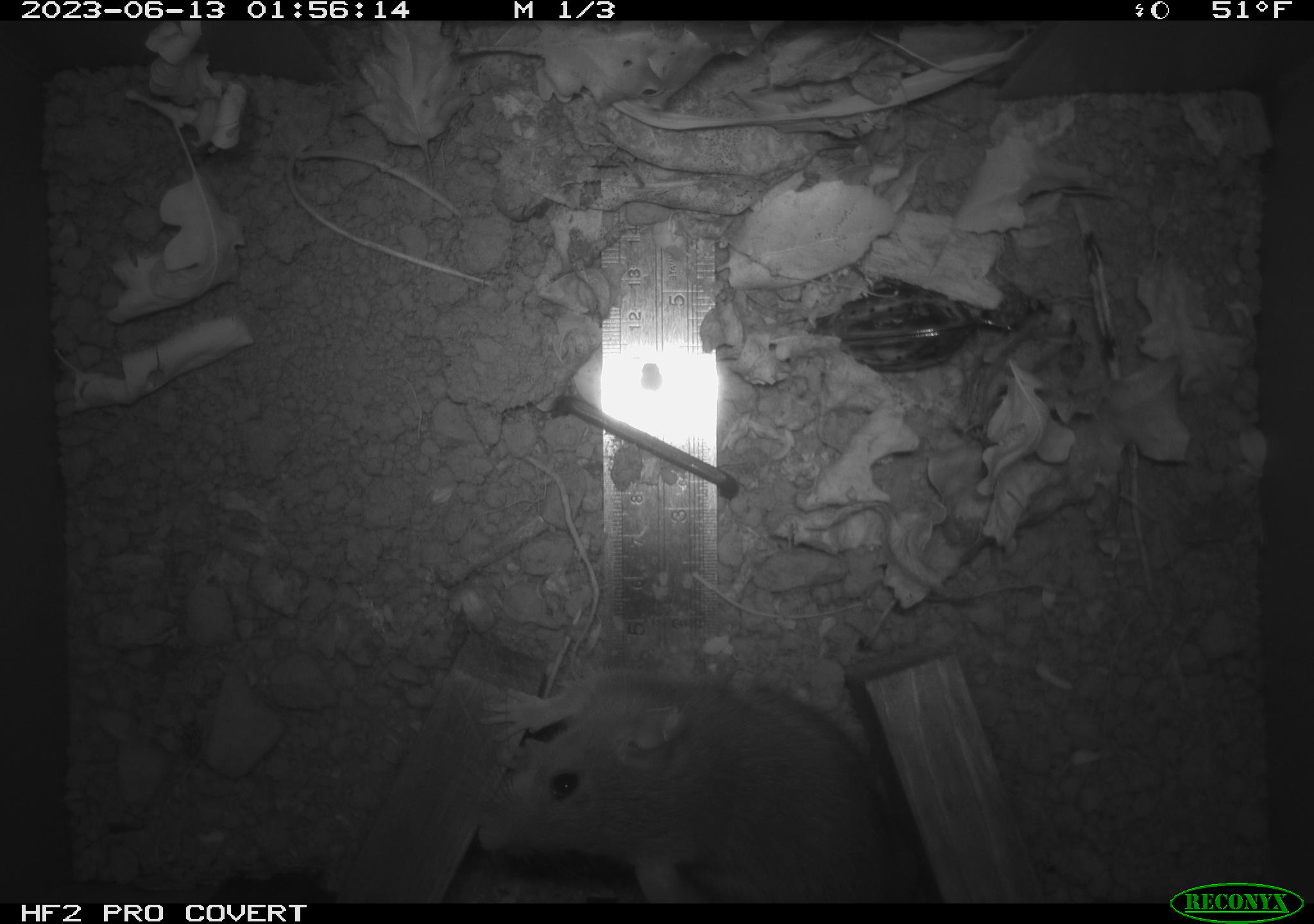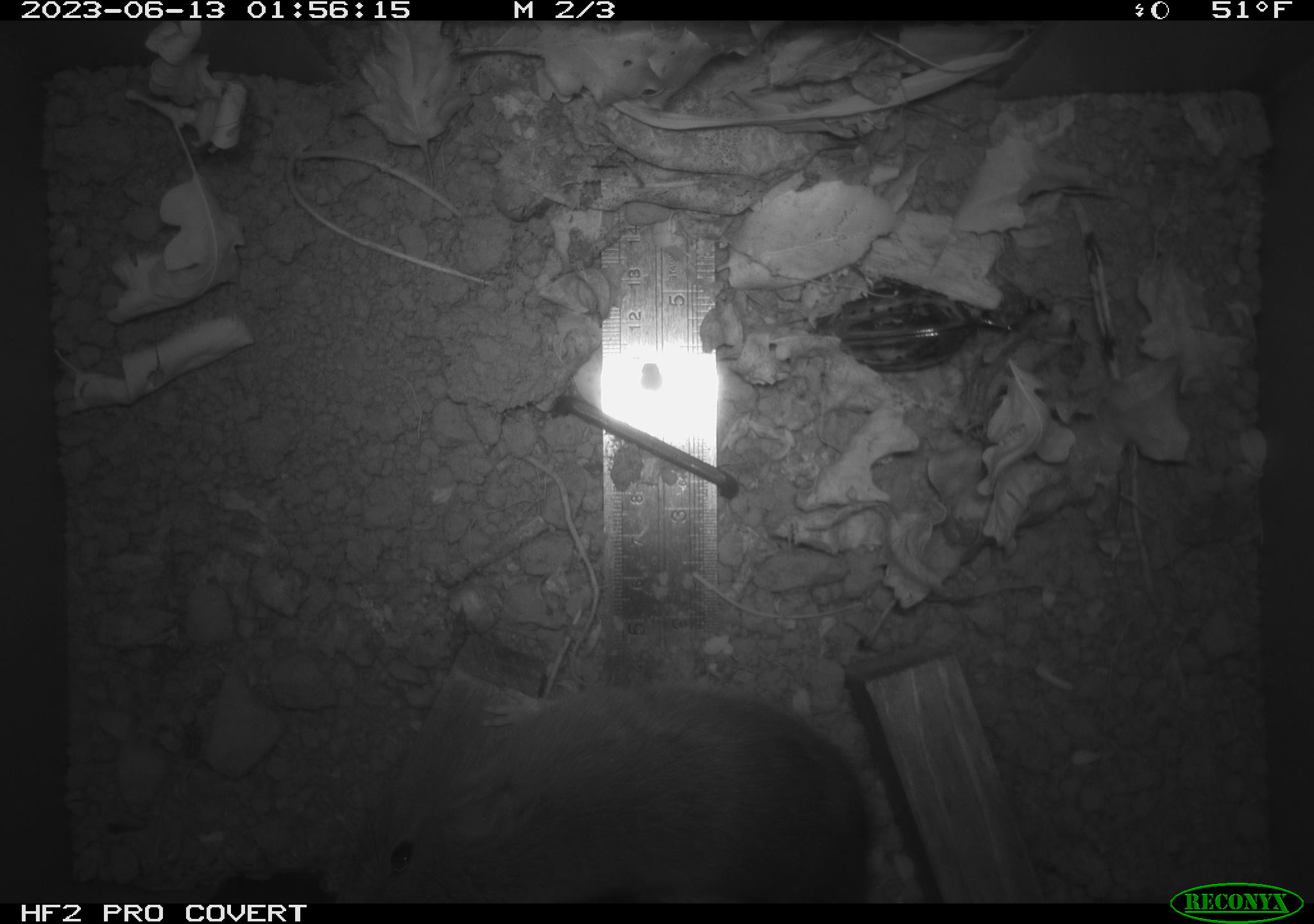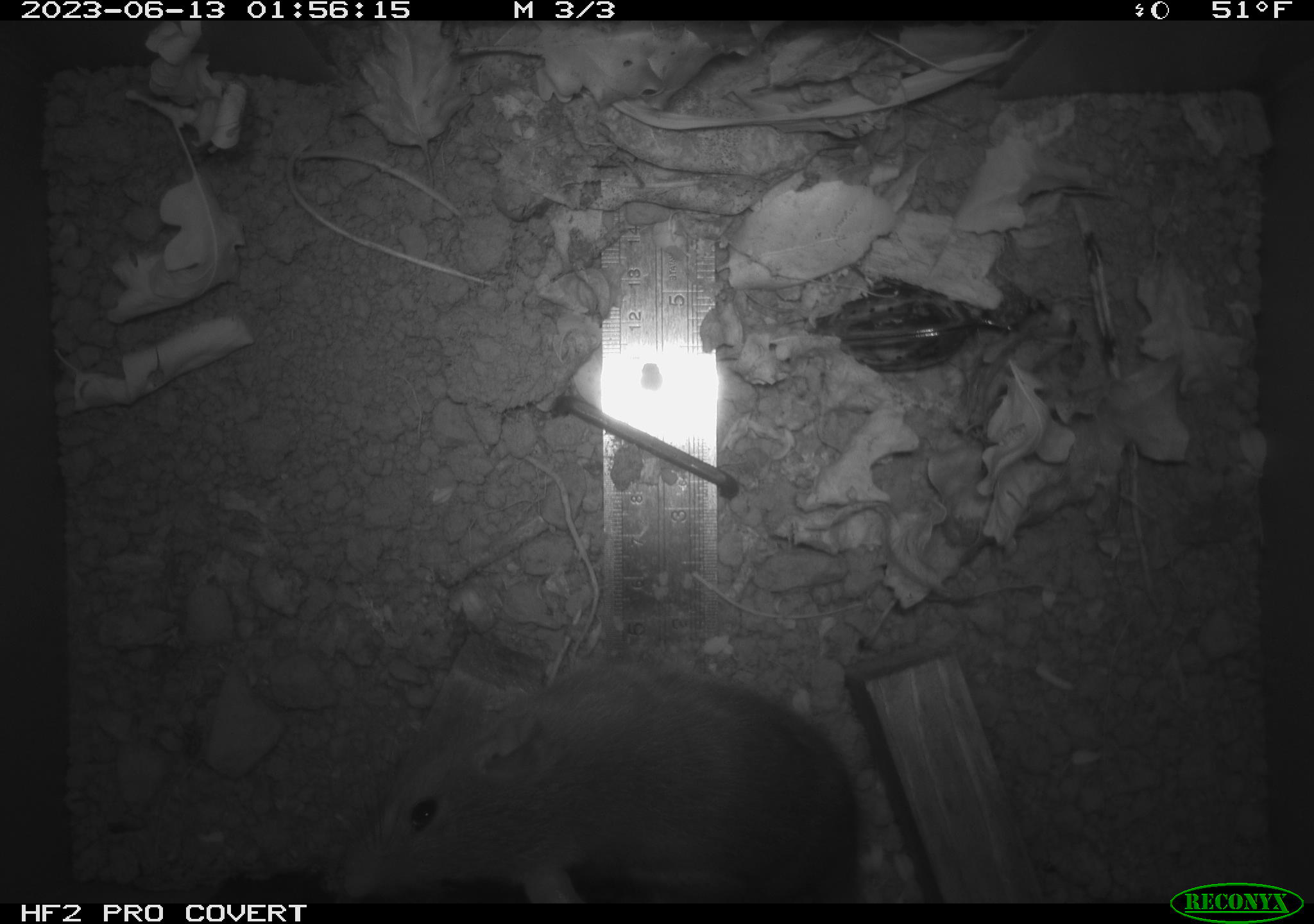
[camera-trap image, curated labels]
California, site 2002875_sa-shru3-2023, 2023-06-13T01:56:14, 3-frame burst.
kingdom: Animalia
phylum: Chordata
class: Mammalia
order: Rodentia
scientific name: Rodentia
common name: mouse species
Mouse species (Rodentia).